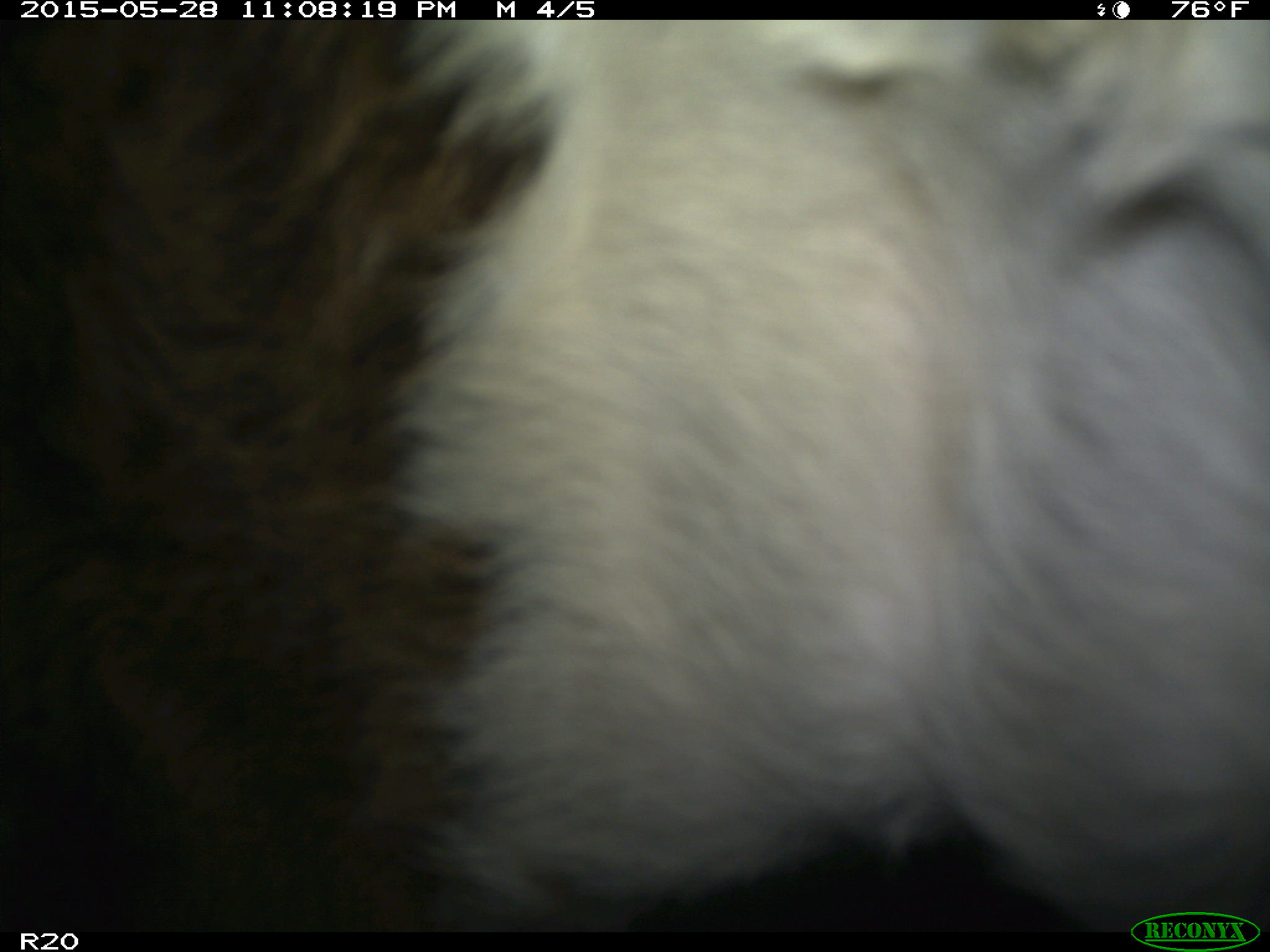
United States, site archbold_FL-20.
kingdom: Animalia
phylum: Chordata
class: Mammalia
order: Artiodactyla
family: Bovidae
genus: Bos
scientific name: Bos taurus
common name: domestic cow